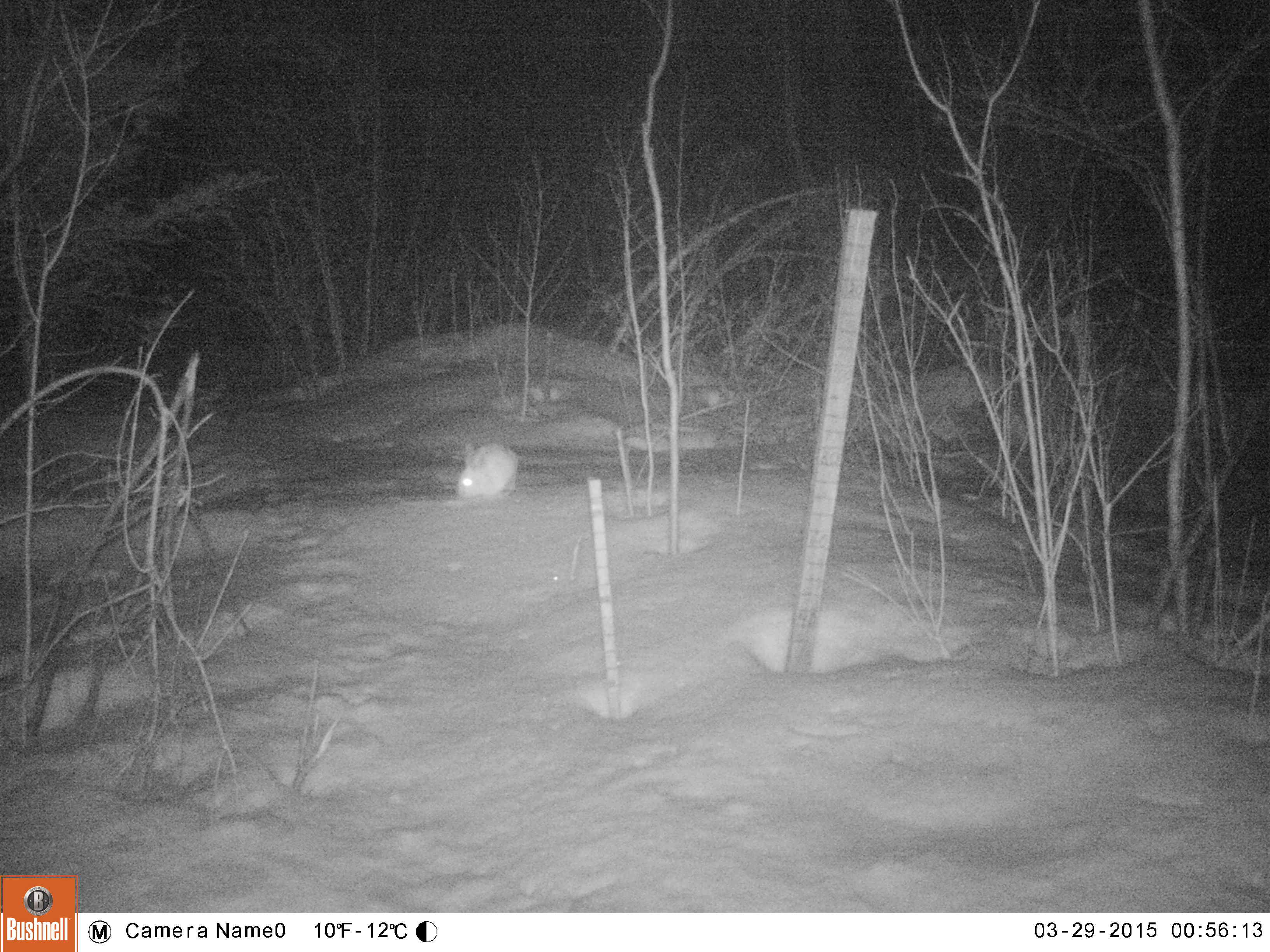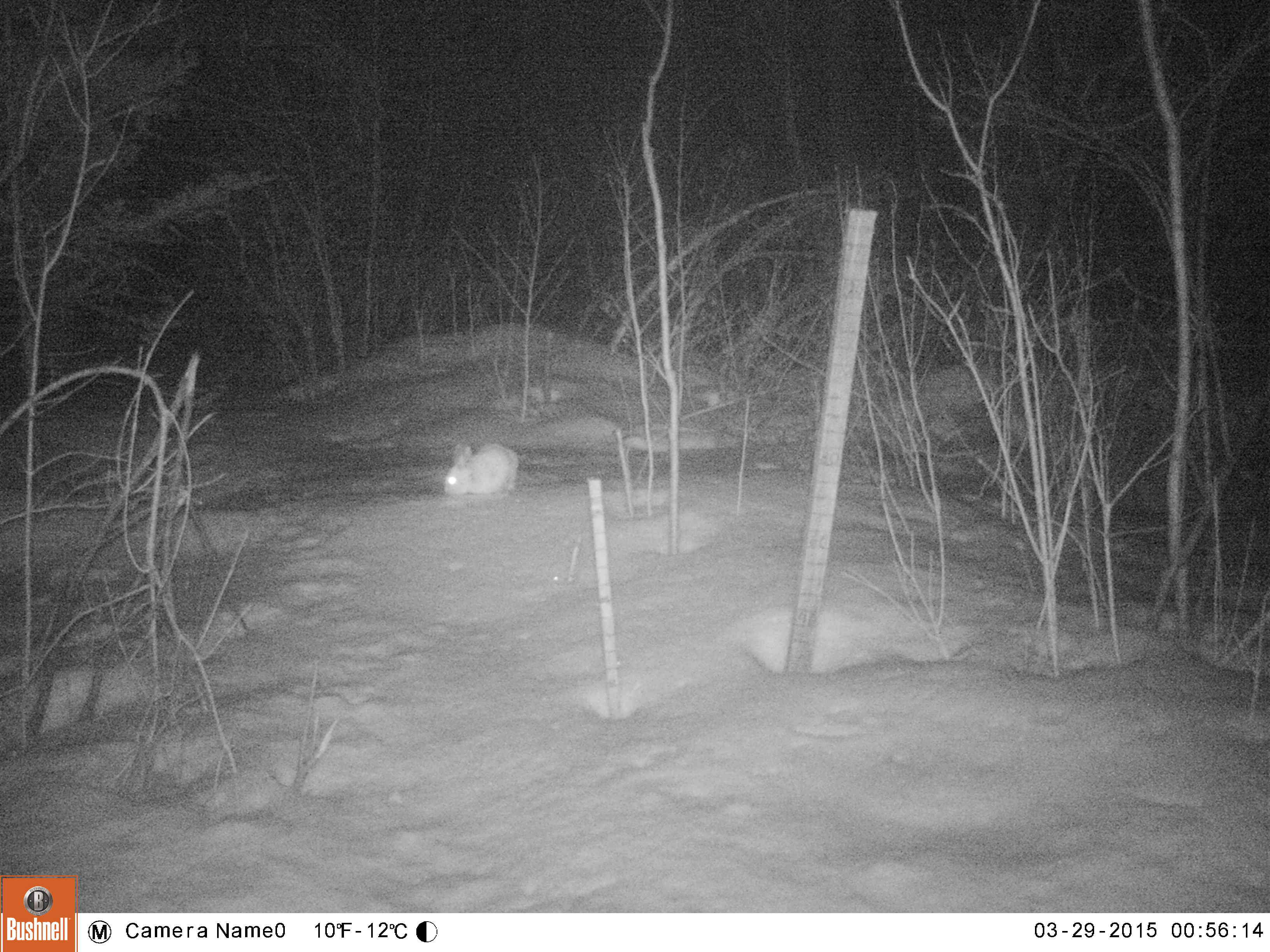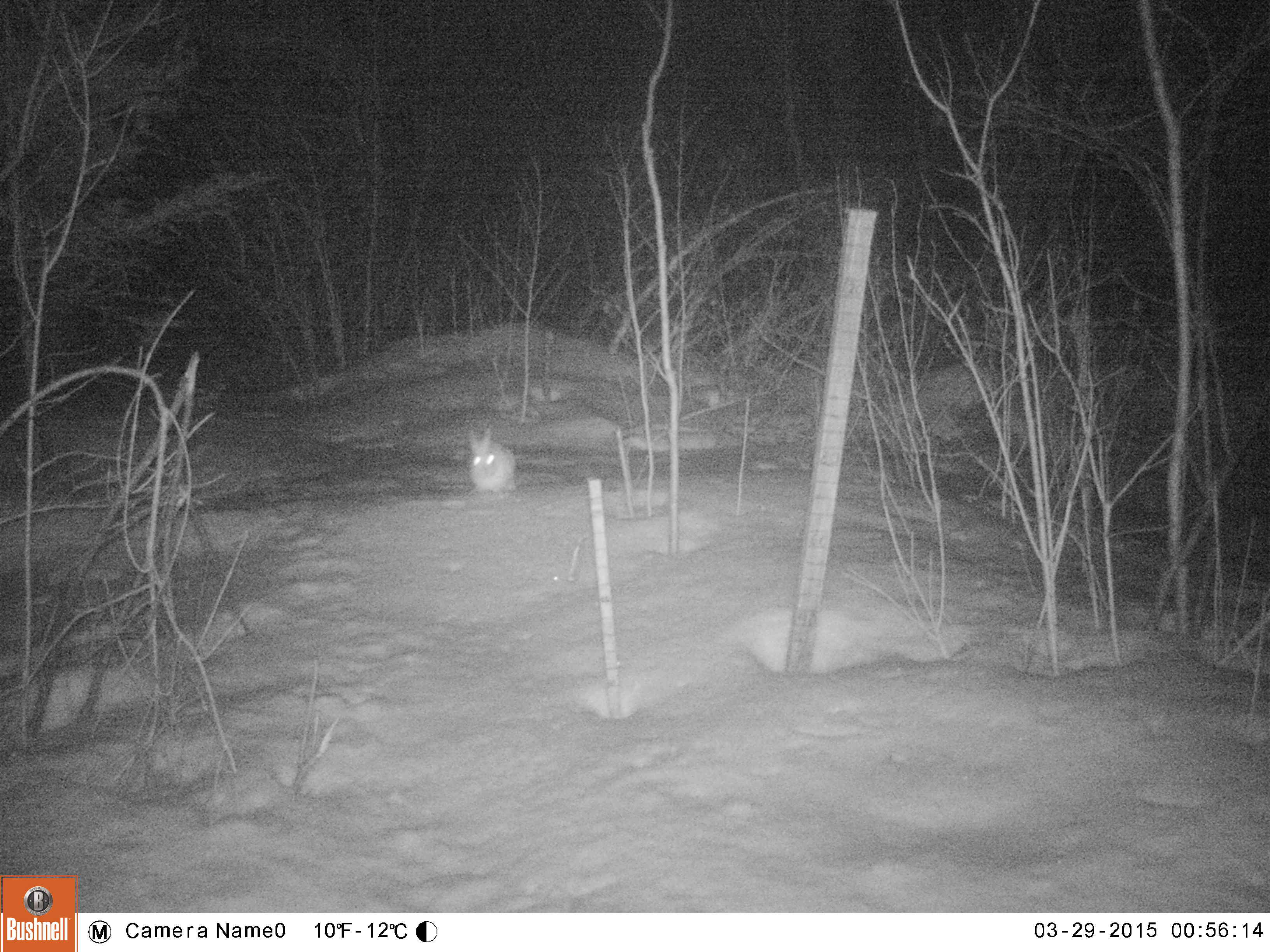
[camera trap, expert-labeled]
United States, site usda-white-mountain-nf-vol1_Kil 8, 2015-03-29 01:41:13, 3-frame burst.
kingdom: Animalia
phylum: Chordata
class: Mammalia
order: Lagomorpha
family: Leporidae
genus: Lepus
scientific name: Lepus americanus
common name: snowshoe hare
Snowshoe hare (Lepus americanus).